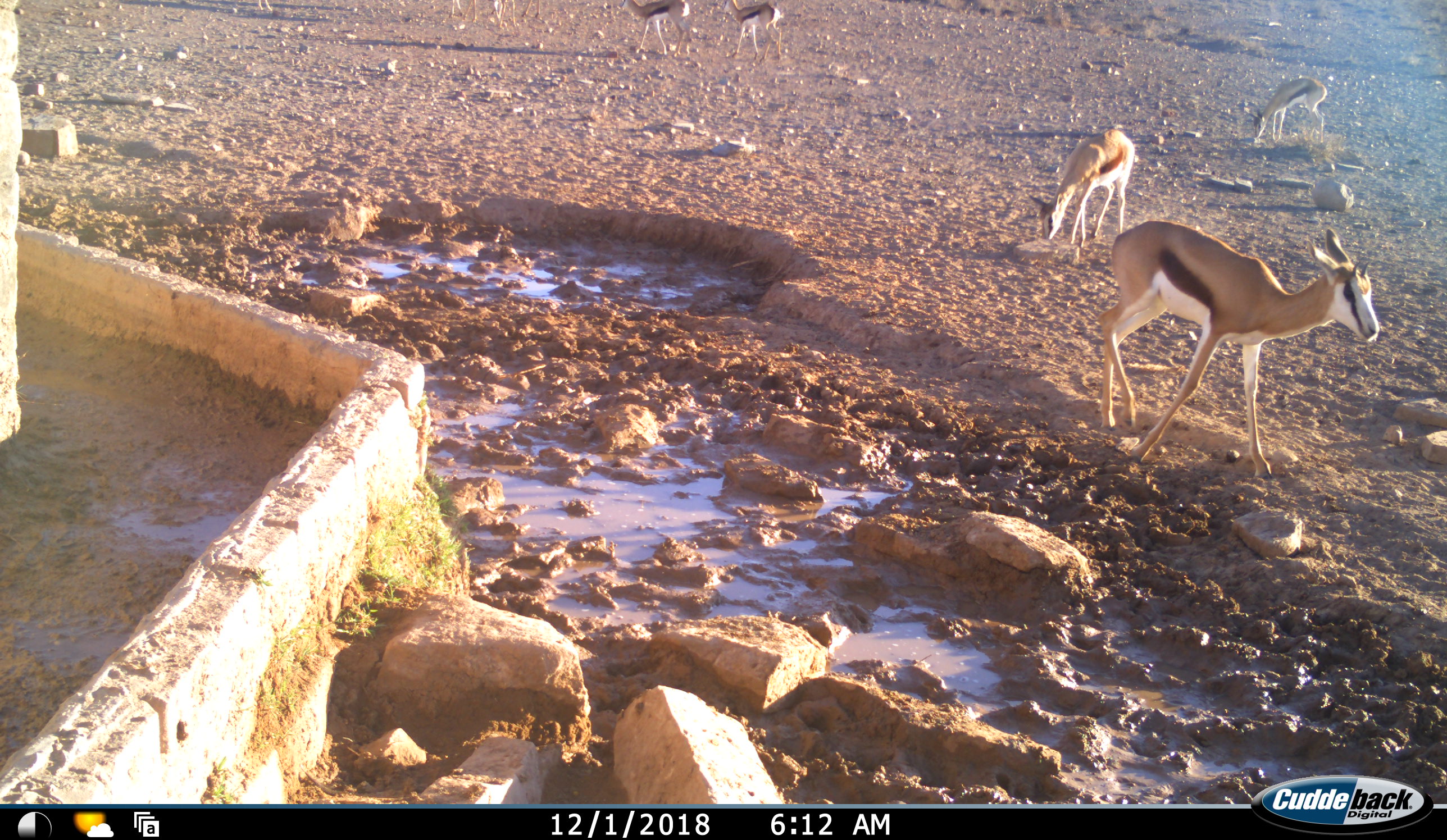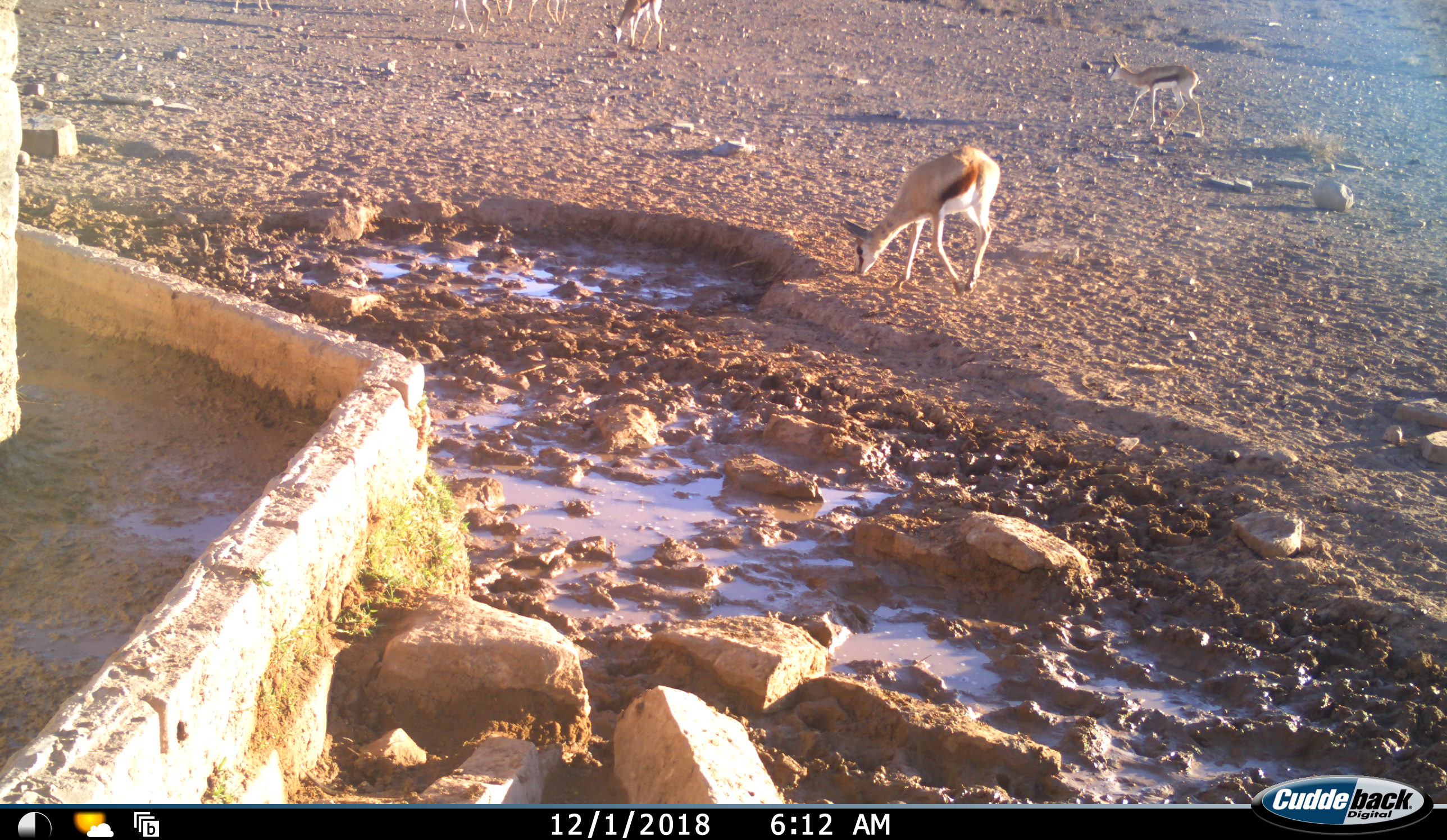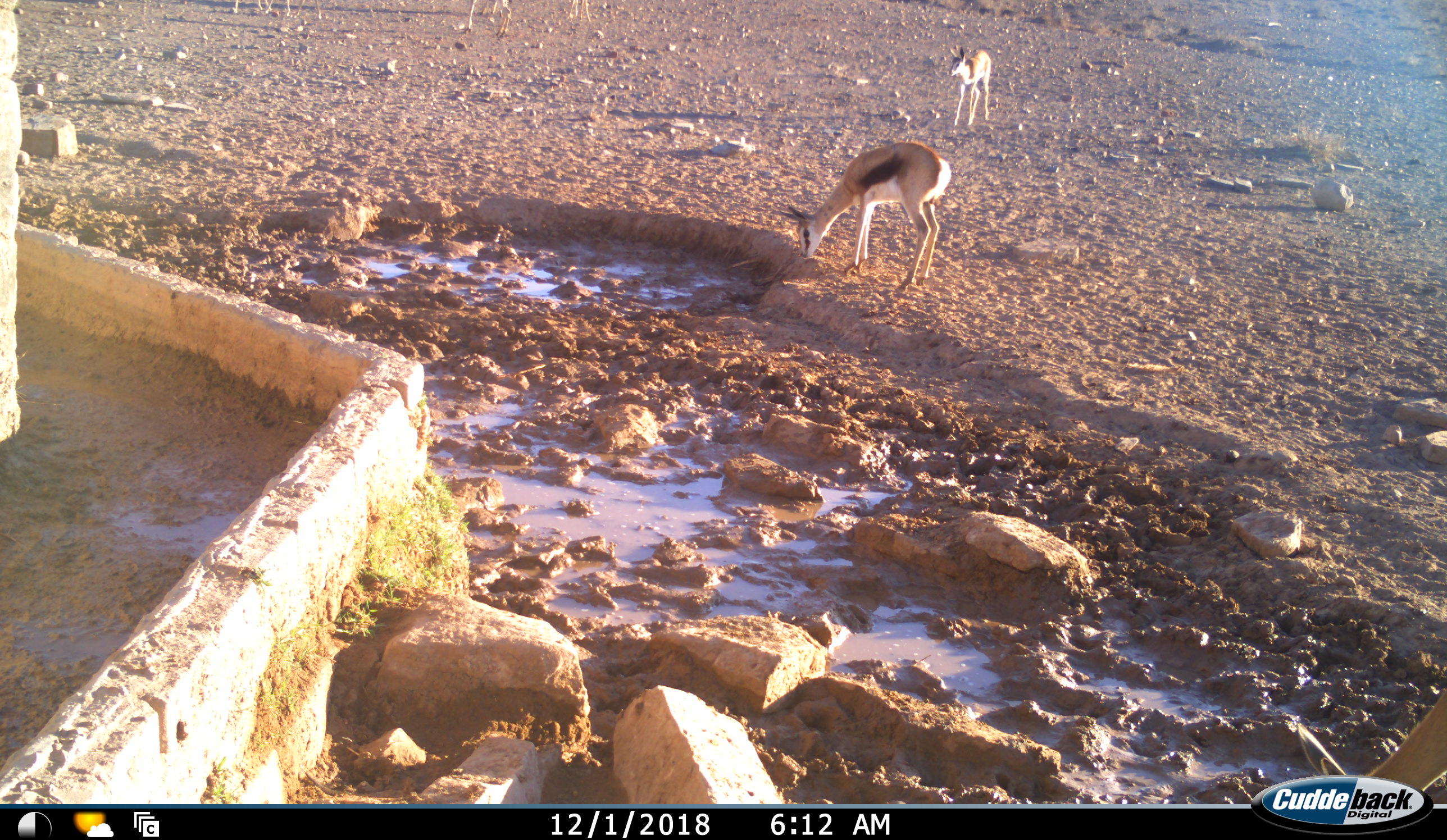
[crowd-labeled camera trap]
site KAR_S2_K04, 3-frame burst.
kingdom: Animalia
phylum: Chordata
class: Mammalia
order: Artiodactyla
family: Bovidae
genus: Antidorcas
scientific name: Antidorcas marsupialis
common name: springbok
Springbok (Antidorcas marsupialis), count 6. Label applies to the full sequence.